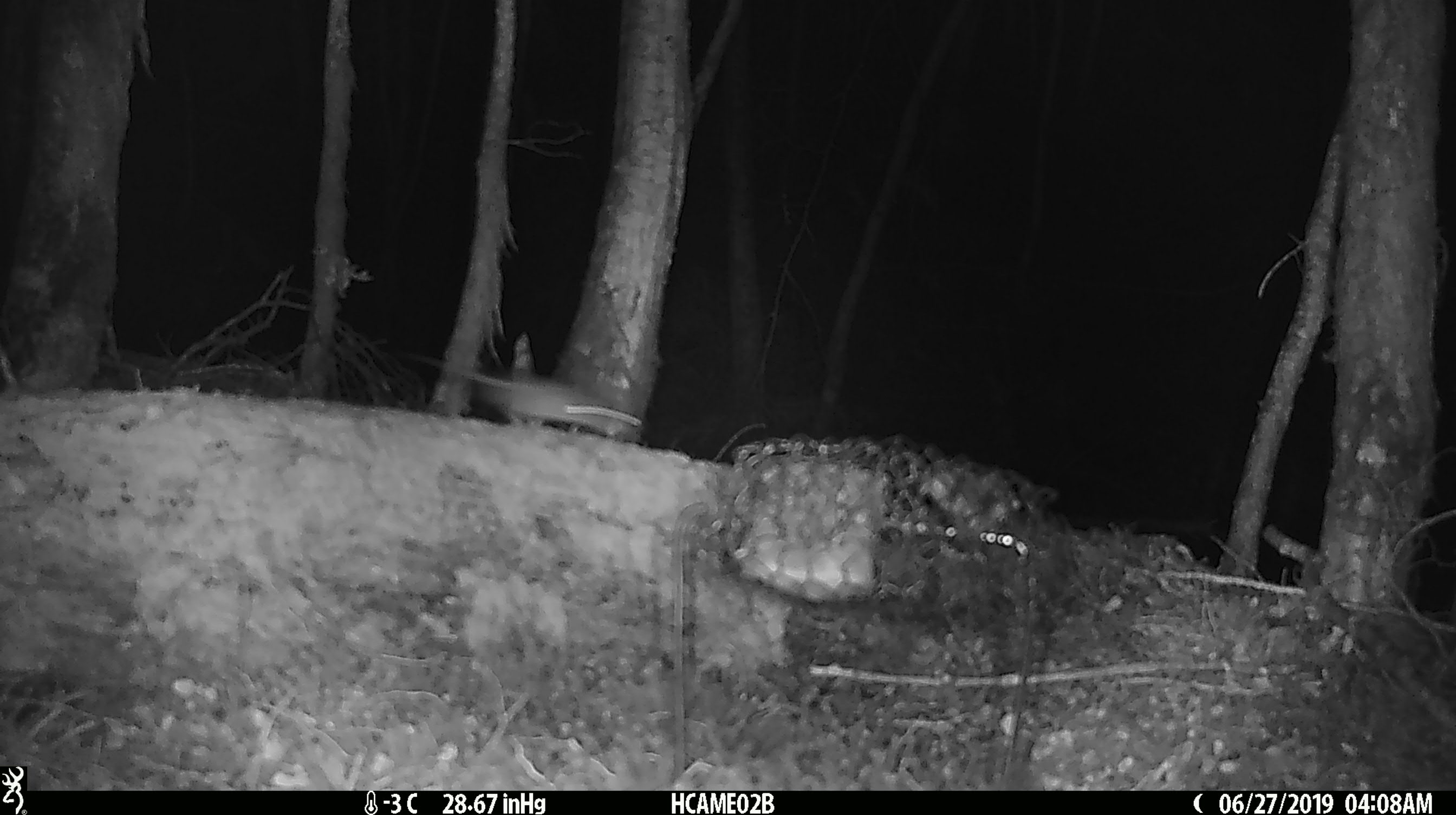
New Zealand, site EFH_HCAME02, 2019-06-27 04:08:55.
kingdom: Animalia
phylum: Chordata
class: Mammalia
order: Rodentia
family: Muridae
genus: Mus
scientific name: Mus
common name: mouse